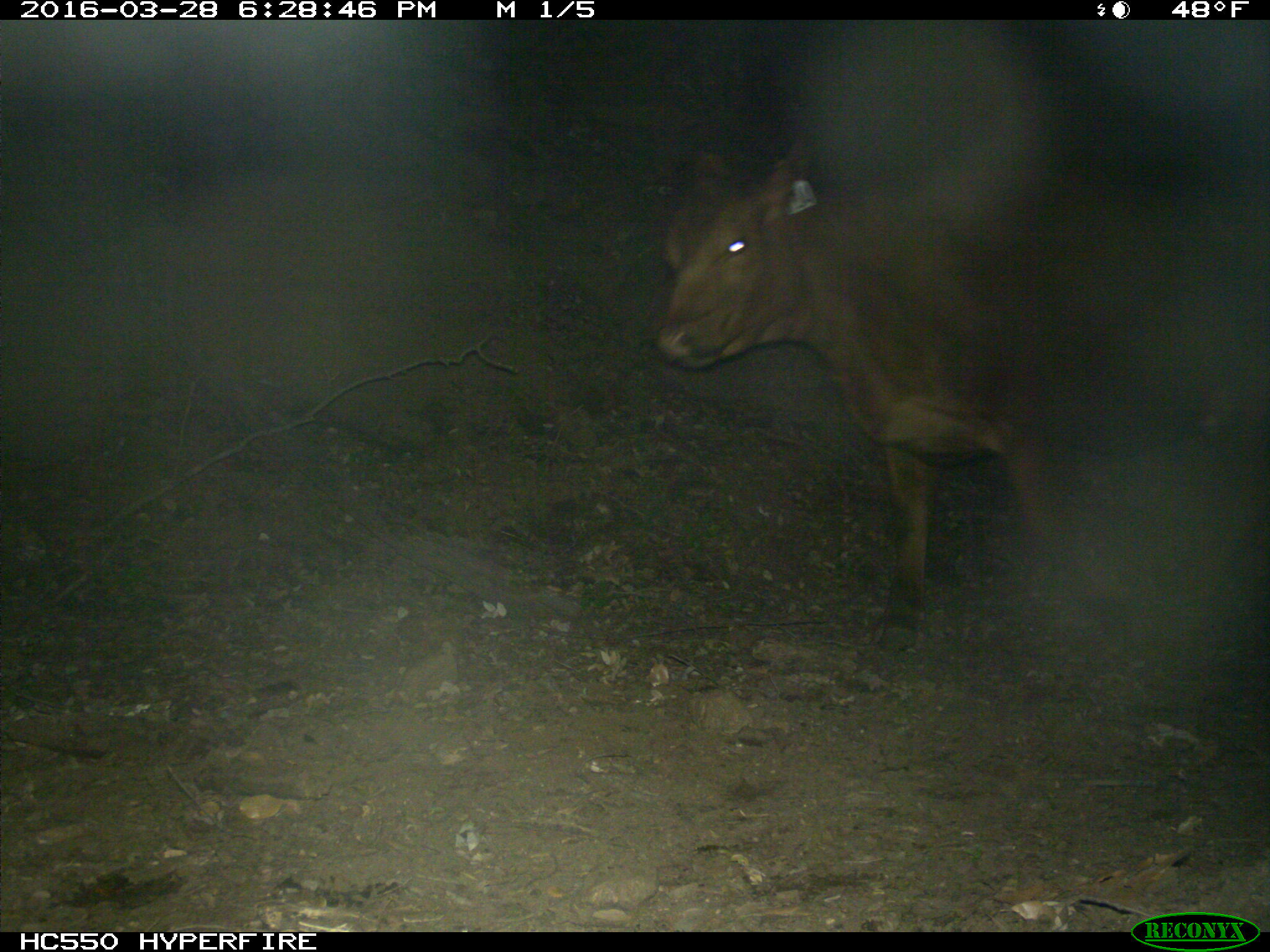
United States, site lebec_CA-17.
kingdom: Animalia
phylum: Chordata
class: Mammalia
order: Artiodactyla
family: Bovidae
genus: Bos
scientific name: Bos taurus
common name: domestic cow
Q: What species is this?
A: Bos taurus (domestic cow).